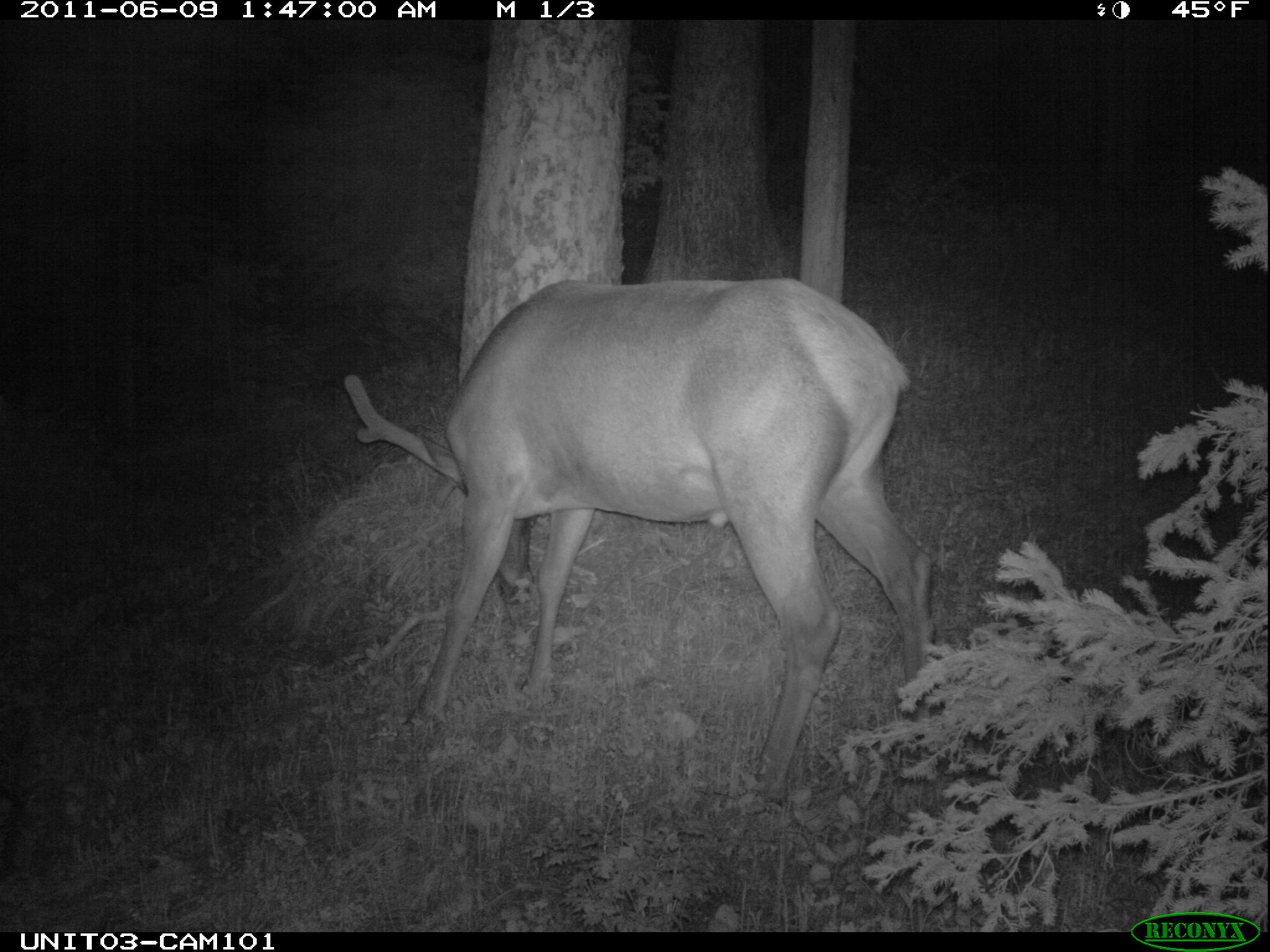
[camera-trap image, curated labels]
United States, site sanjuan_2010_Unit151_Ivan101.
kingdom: Animalia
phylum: Chordata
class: Mammalia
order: Artiodactyla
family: Cervidae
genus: Cervus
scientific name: Cervus elaphus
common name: red deer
Cervus elaphus (red deer).